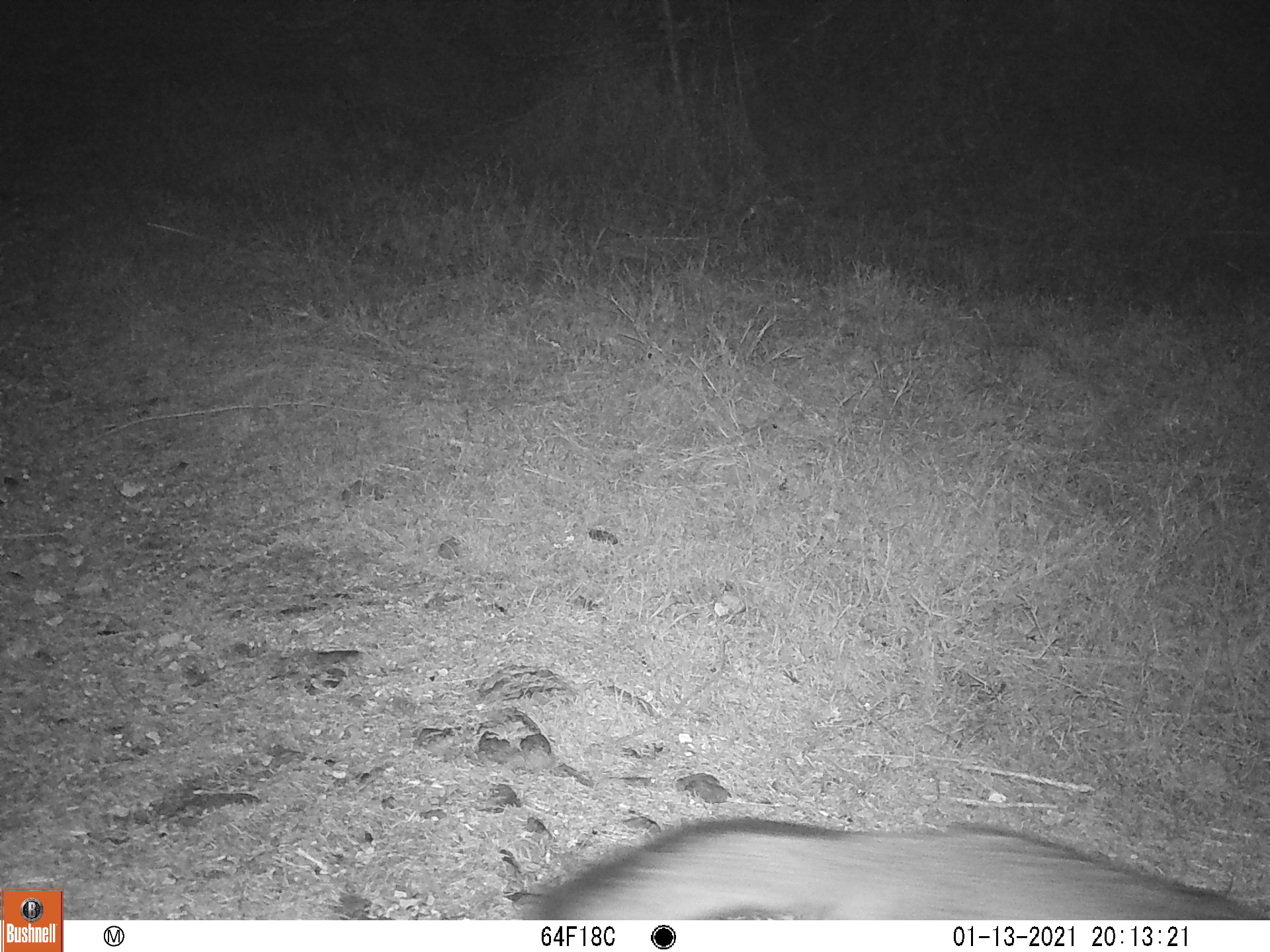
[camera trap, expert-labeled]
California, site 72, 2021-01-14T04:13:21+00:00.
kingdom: Animalia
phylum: Chordata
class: Mammalia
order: Carnivora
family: Canidae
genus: Urocyon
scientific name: Urocyon cinereoargenteus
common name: gray fox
Gray fox (Urocyon cinereoargenteus).